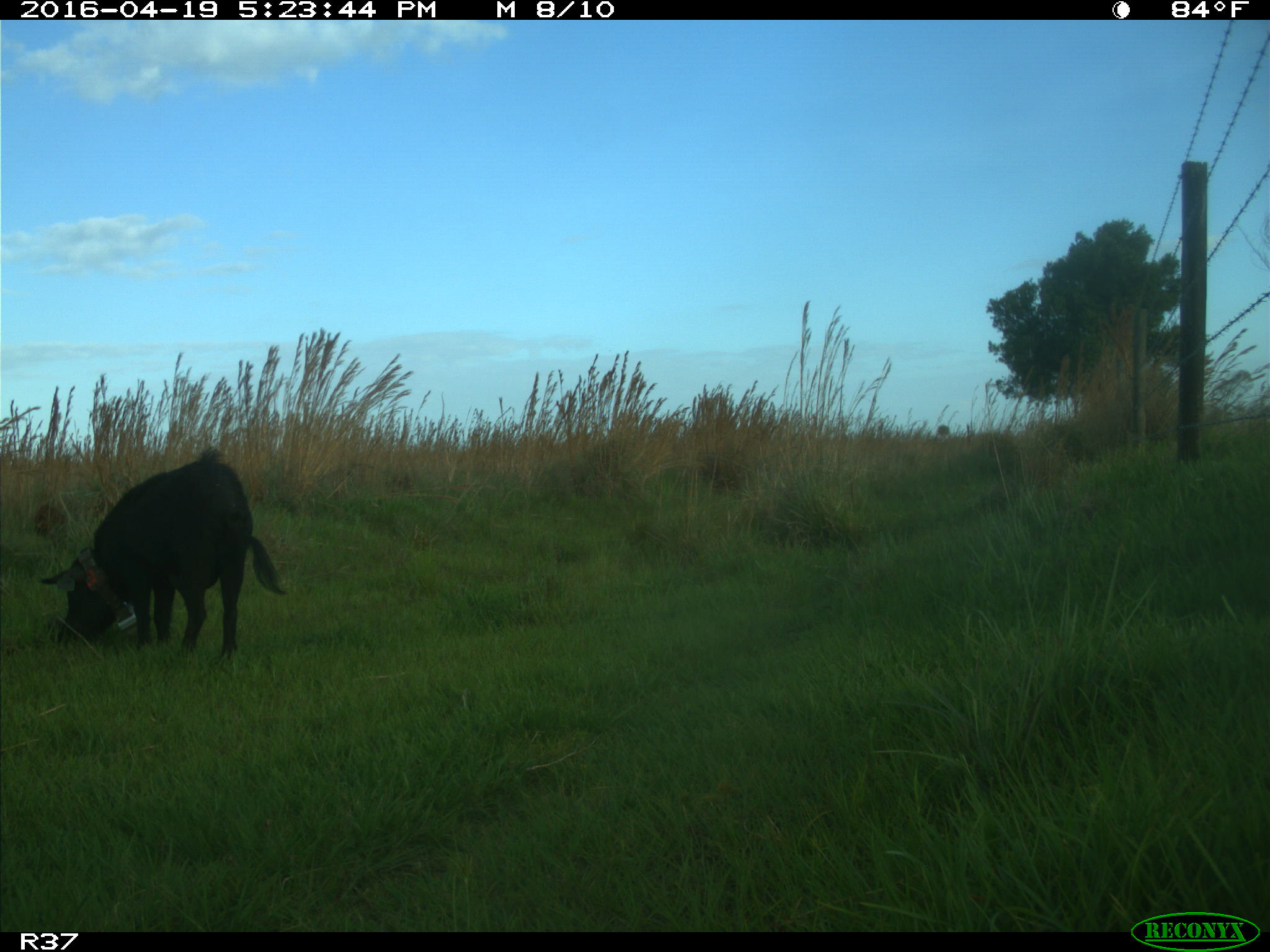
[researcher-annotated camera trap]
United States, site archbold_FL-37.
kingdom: Animalia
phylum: Chordata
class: Mammalia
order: Artiodactyla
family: Suidae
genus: Sus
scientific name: Sus scrofa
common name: wild boar